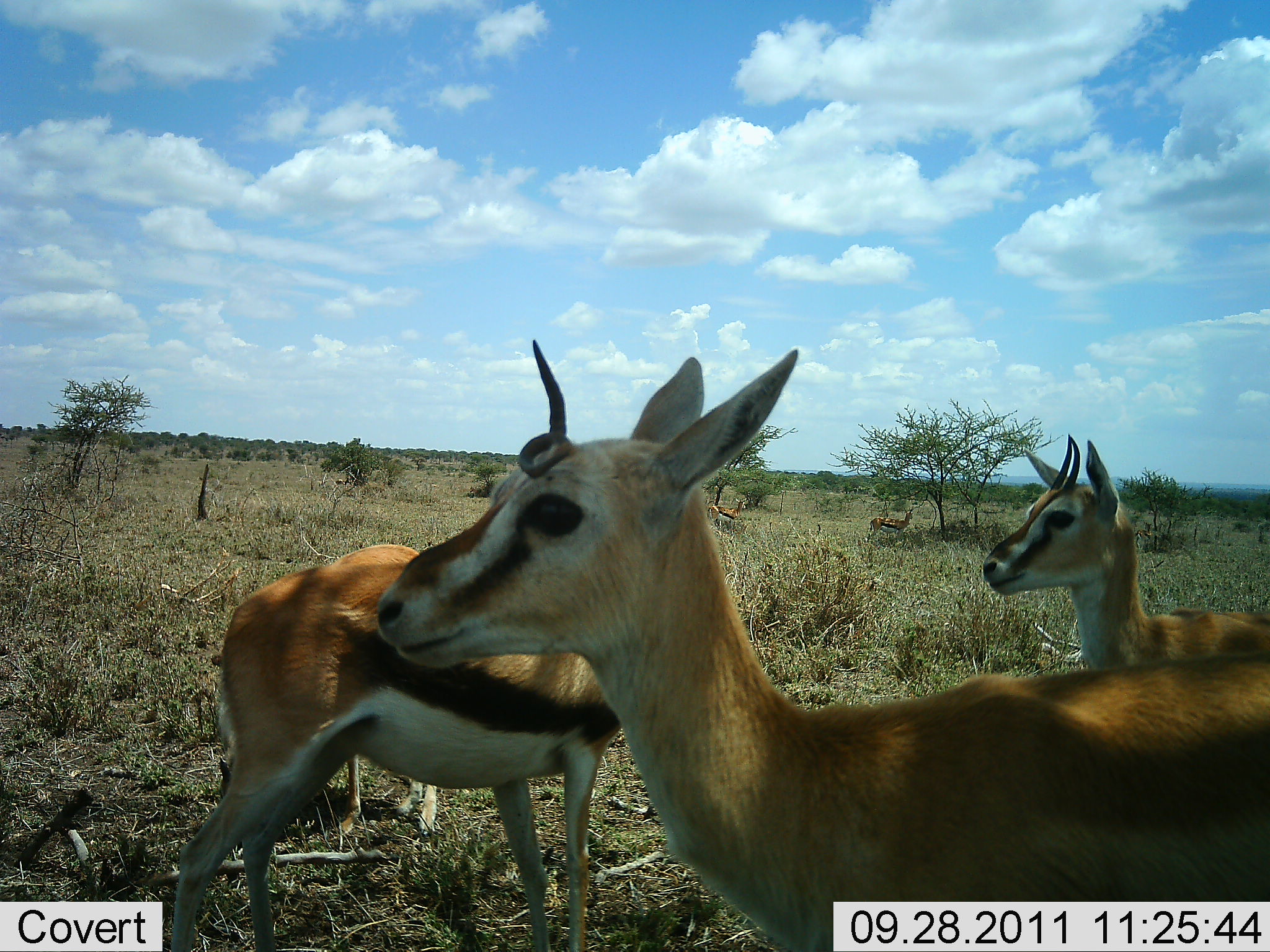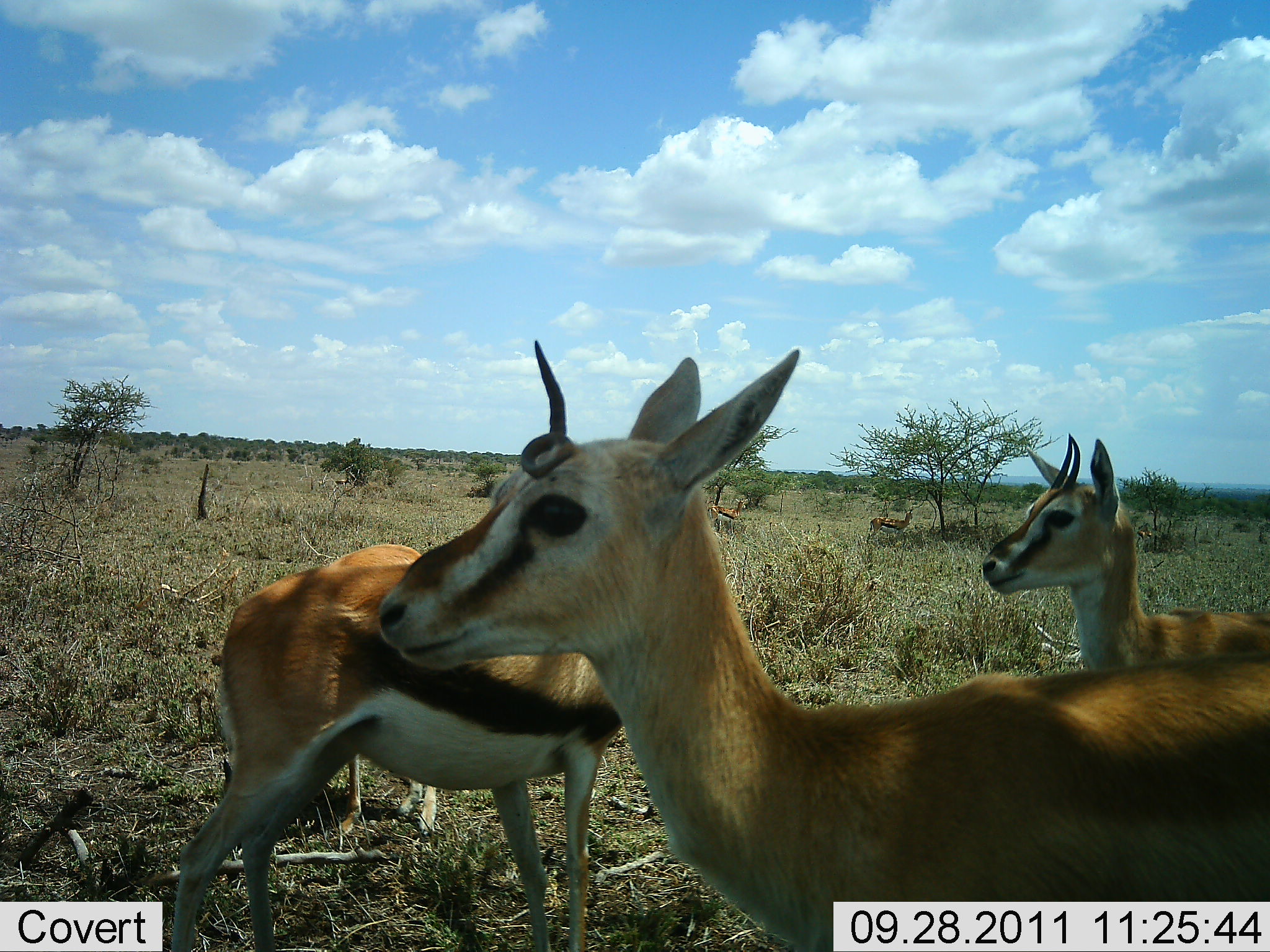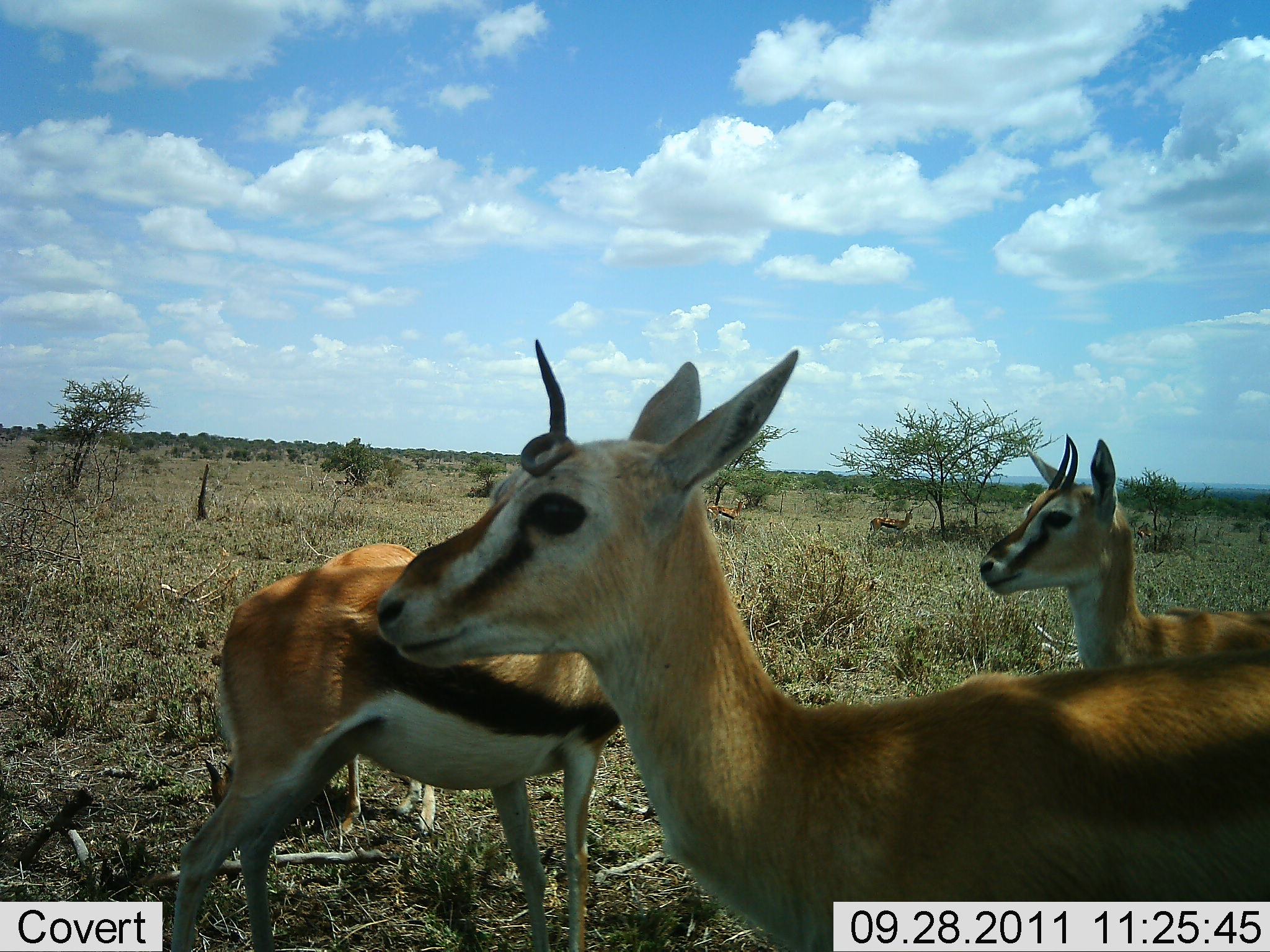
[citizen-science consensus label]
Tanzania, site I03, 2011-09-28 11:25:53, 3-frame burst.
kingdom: Animalia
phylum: Chordata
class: Mammalia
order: Artiodactyla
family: Bovidae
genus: Eudorcas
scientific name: Eudorcas thomsonii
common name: thomson's gazelle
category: gazellethomsons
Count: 5.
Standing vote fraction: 93%.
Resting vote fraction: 14%.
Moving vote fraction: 0%.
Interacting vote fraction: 0%.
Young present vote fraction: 7%.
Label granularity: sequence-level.